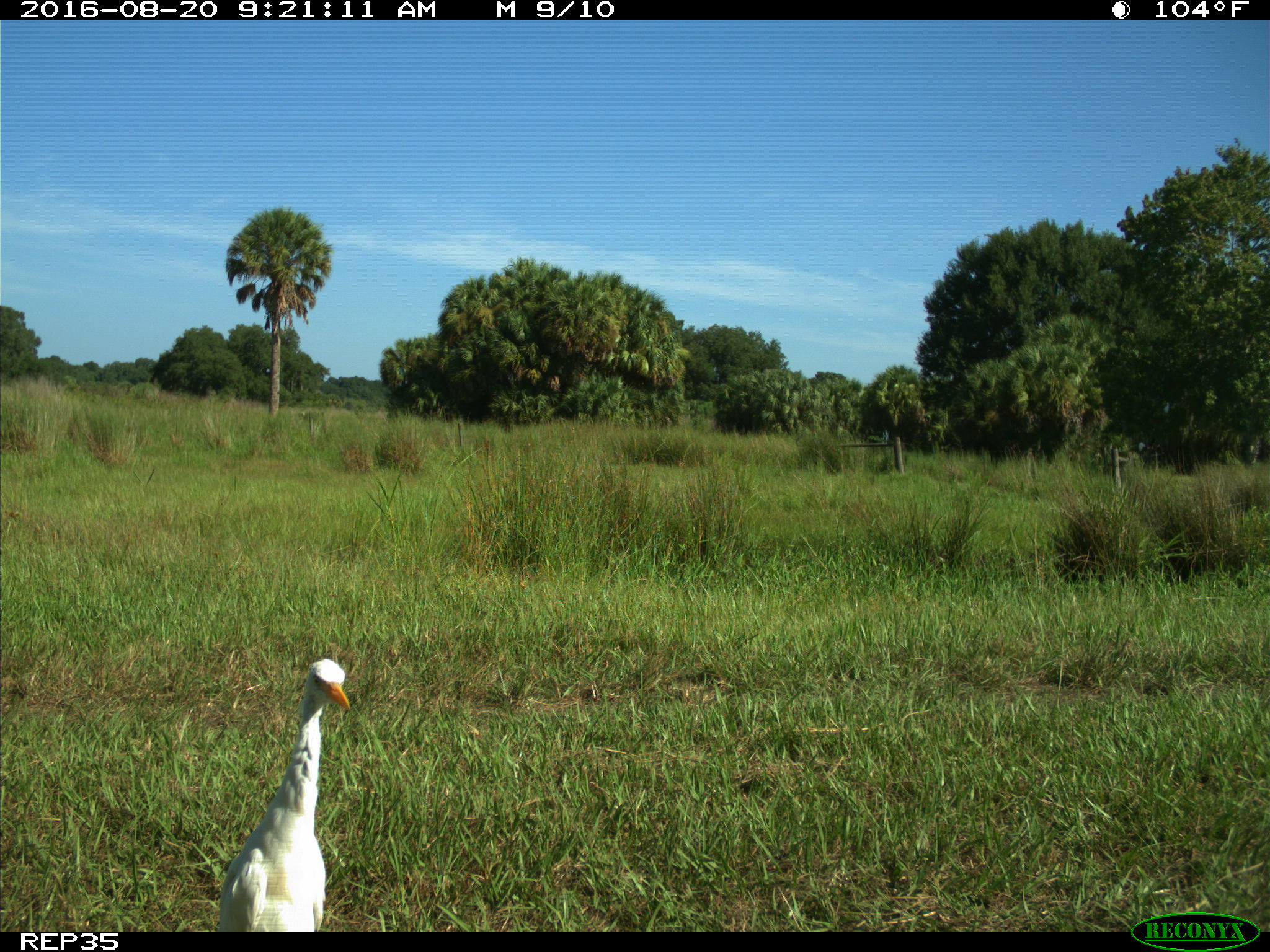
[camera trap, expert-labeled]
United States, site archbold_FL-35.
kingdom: Animalia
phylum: Chordata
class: Aves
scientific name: Aves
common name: birds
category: unidentified bird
Unidentified bird (birds) (Aves).